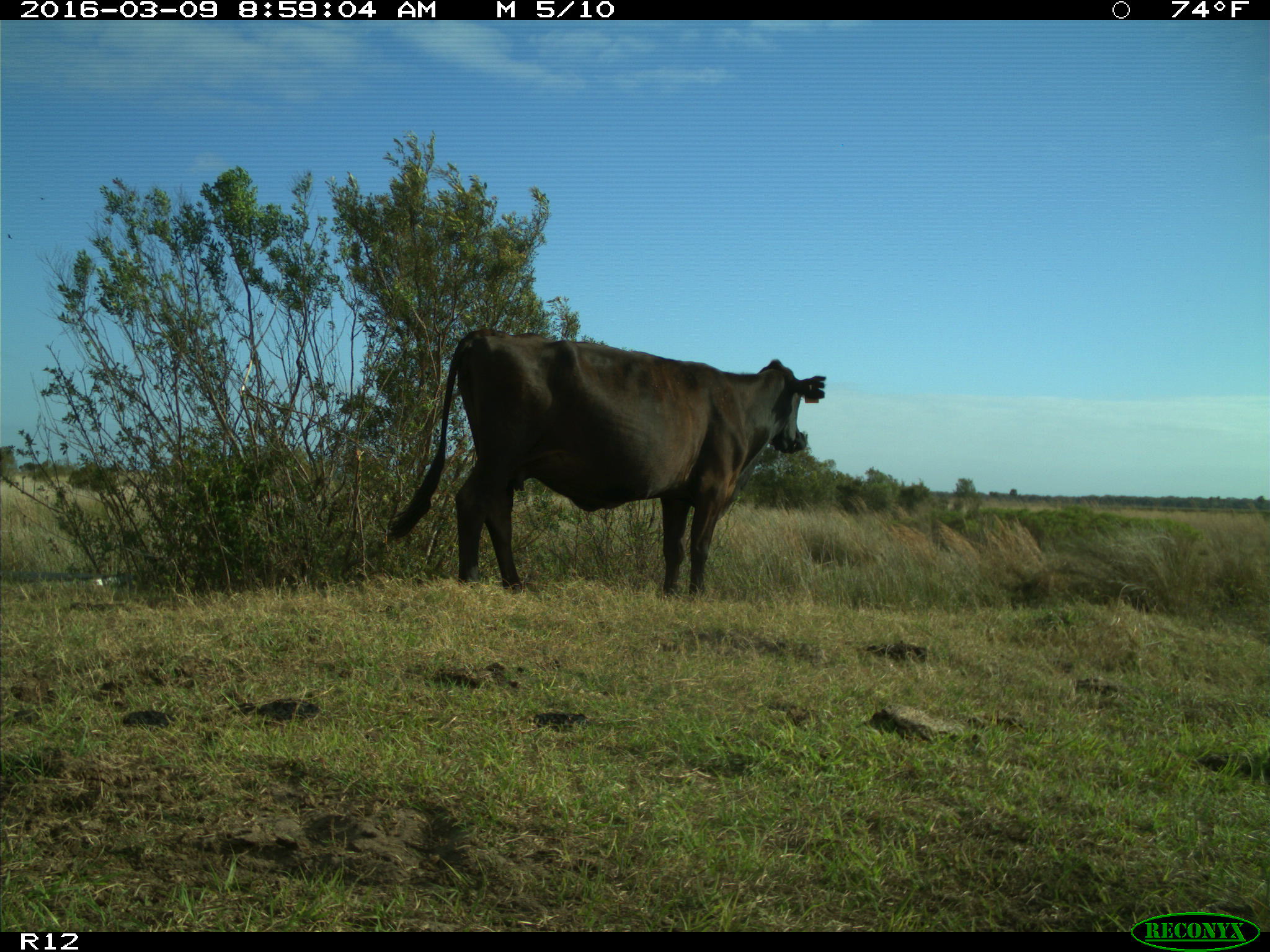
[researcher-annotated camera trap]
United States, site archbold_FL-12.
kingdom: Animalia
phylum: Chordata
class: Mammalia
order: Artiodactyla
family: Bovidae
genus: Bos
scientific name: Bos taurus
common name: domestic cow